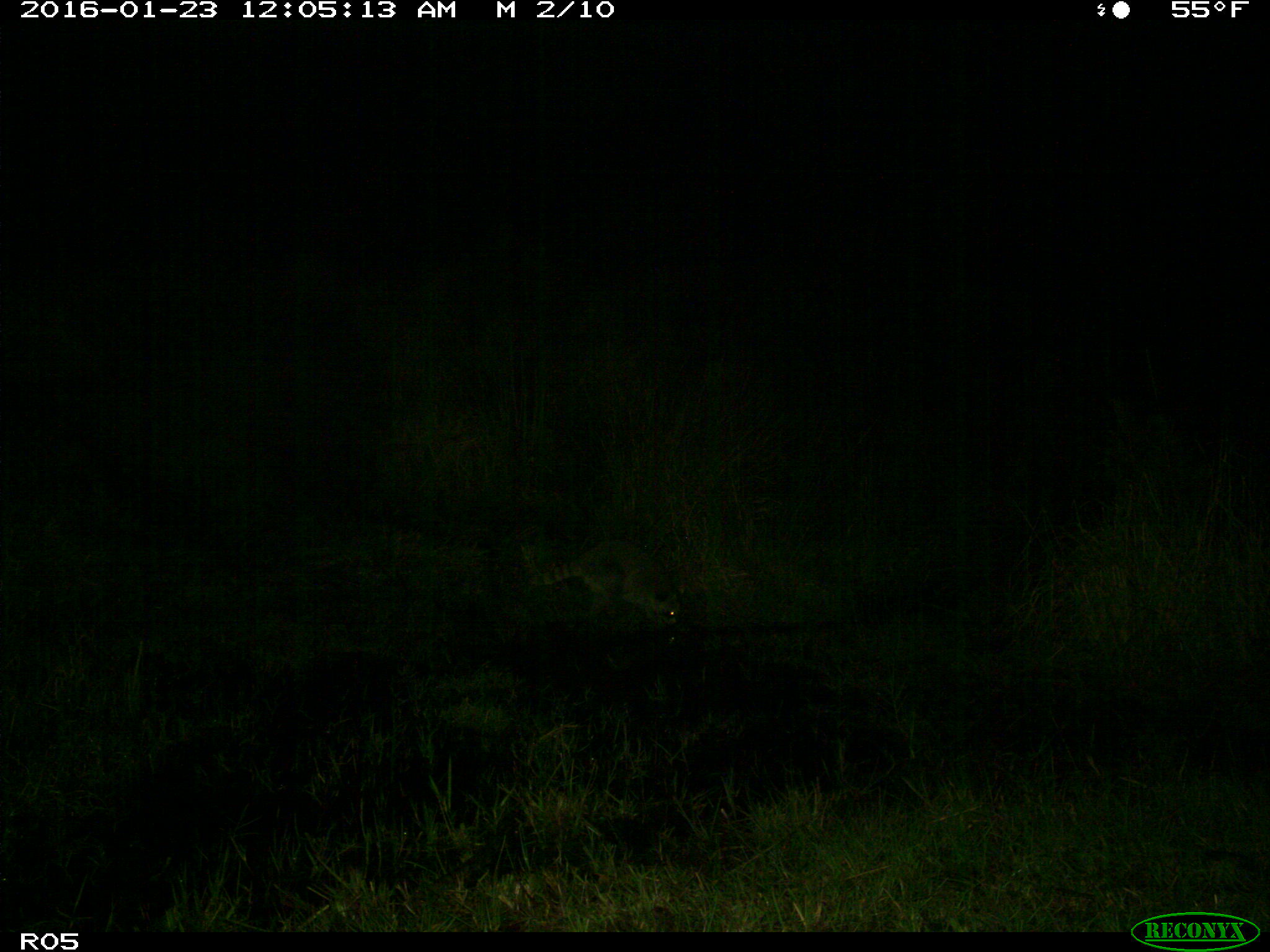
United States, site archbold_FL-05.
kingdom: Animalia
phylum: Chordata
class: Mammalia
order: Carnivora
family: Procyonidae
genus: Procyon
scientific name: Procyon lotor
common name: common raccoon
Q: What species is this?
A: Procyon lotor (common raccoon).